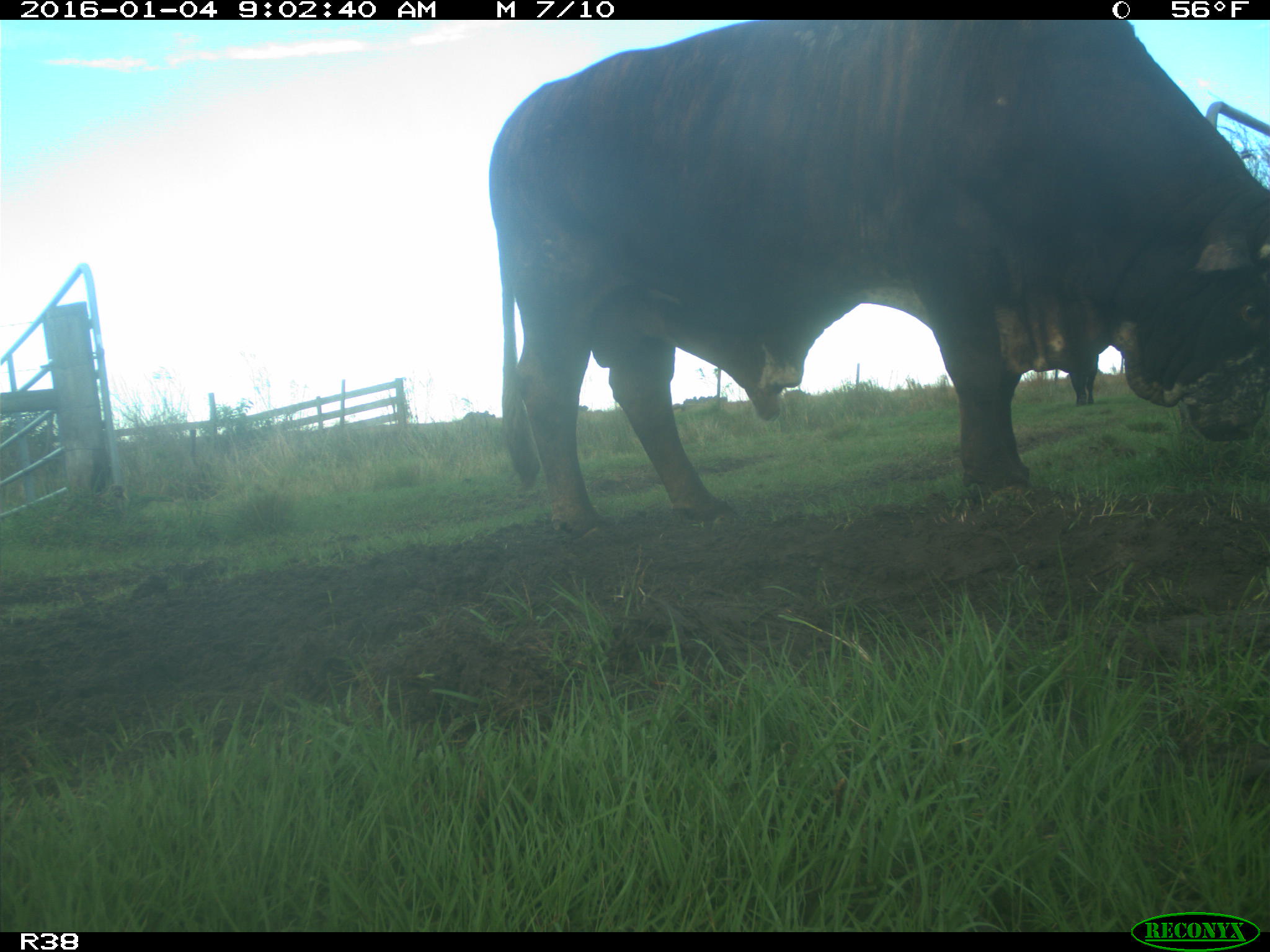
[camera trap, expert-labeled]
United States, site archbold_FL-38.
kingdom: Animalia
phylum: Chordata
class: Mammalia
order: Artiodactyla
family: Bovidae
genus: Bos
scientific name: Bos taurus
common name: domestic cow